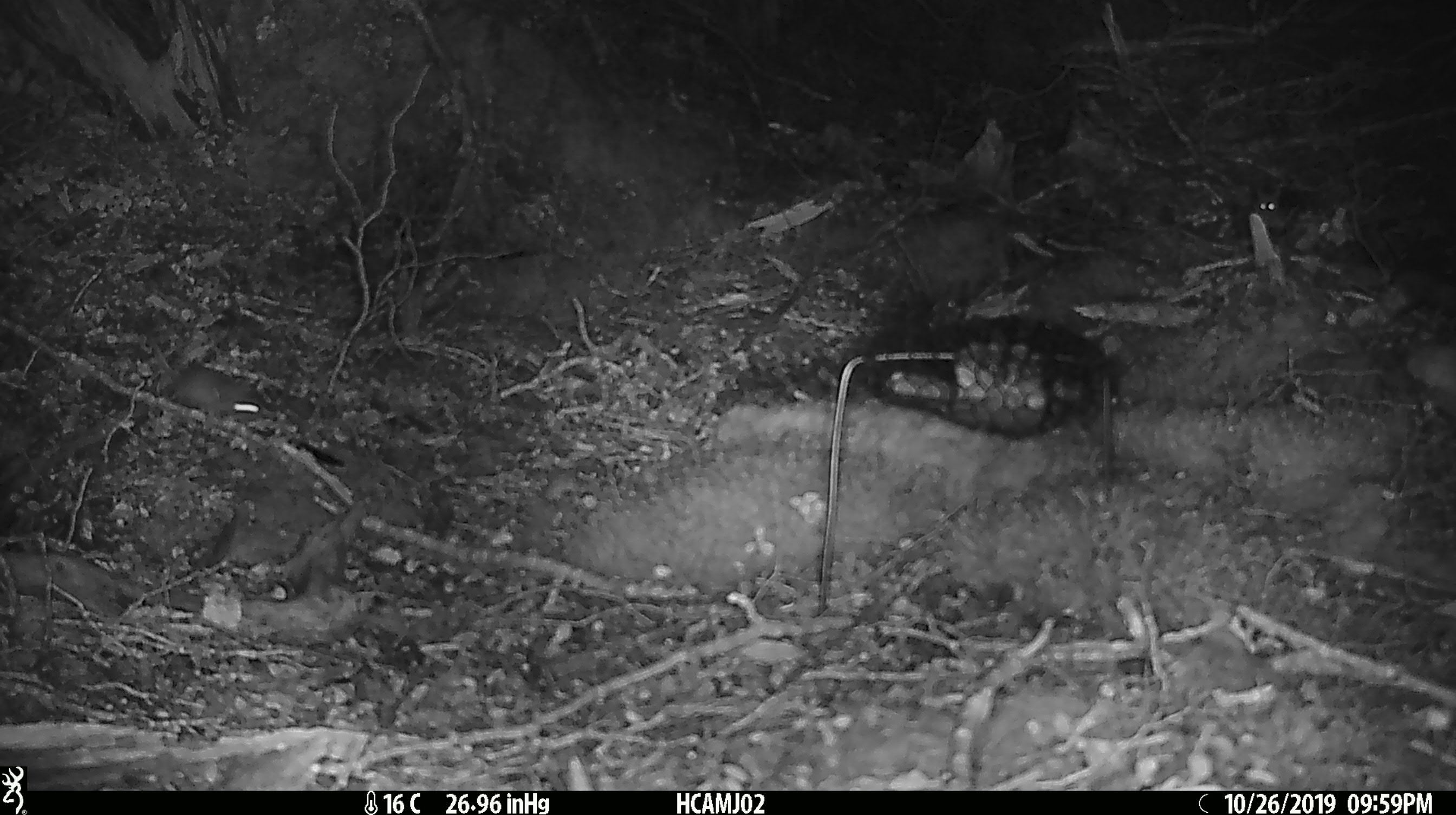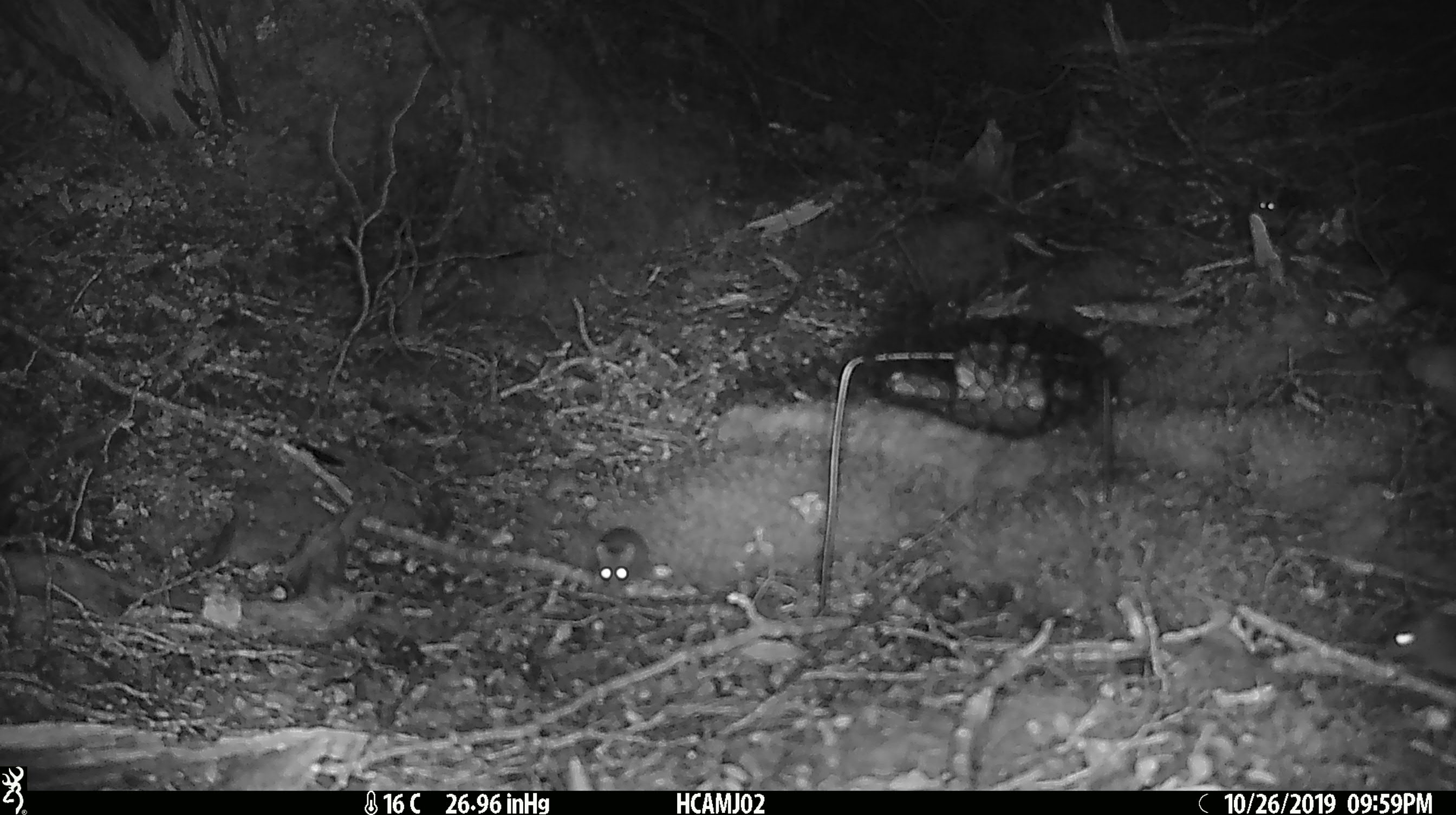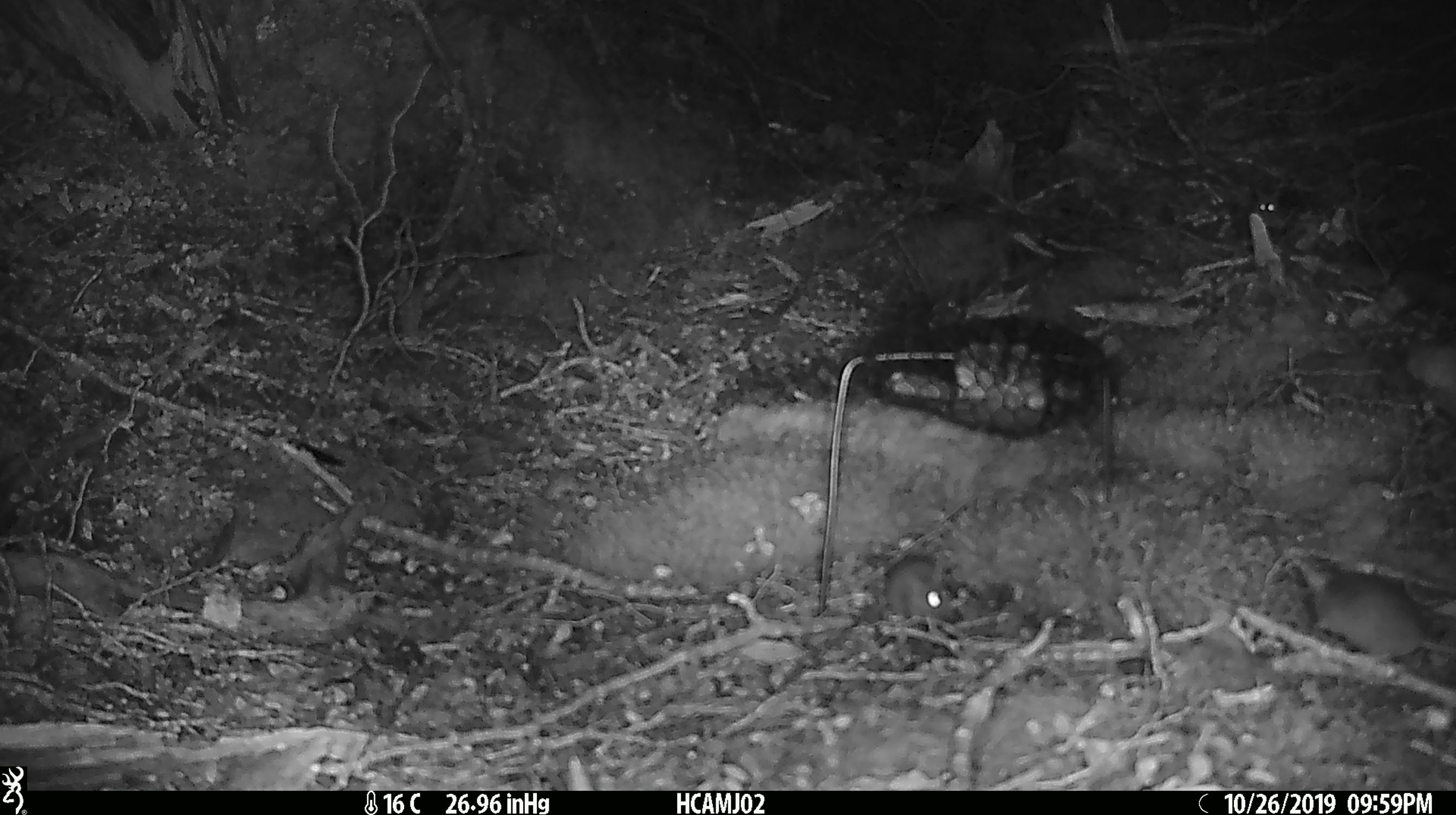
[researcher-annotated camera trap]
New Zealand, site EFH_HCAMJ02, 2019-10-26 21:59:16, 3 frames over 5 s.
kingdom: Animalia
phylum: Chordata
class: Mammalia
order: Rodentia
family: Muridae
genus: Mus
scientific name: Mus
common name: mouse